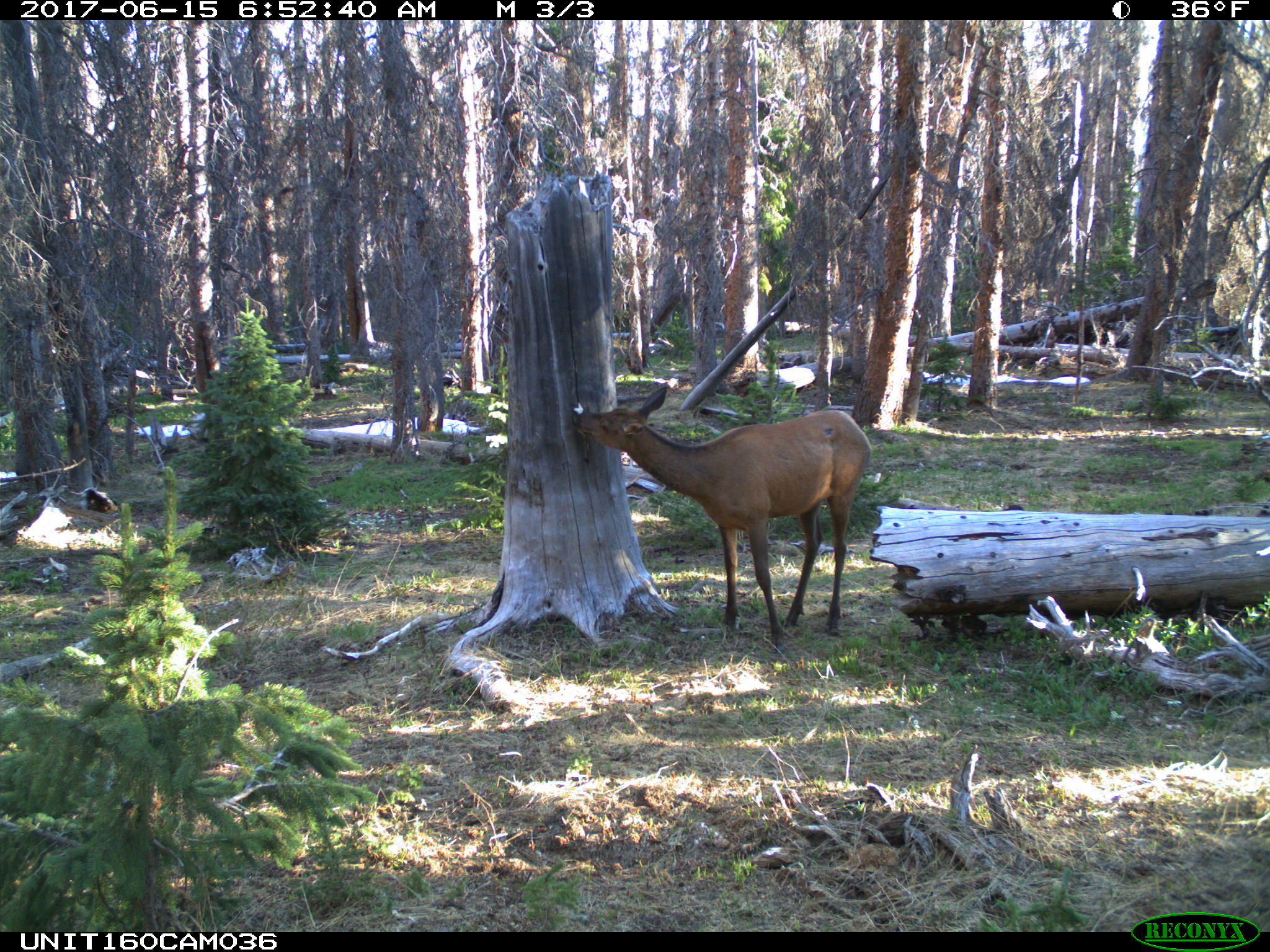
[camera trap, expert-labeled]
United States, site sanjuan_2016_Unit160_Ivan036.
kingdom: Animalia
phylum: Chordata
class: Mammalia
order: Artiodactyla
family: Cervidae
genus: Cervus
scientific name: Cervus elaphus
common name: red deer